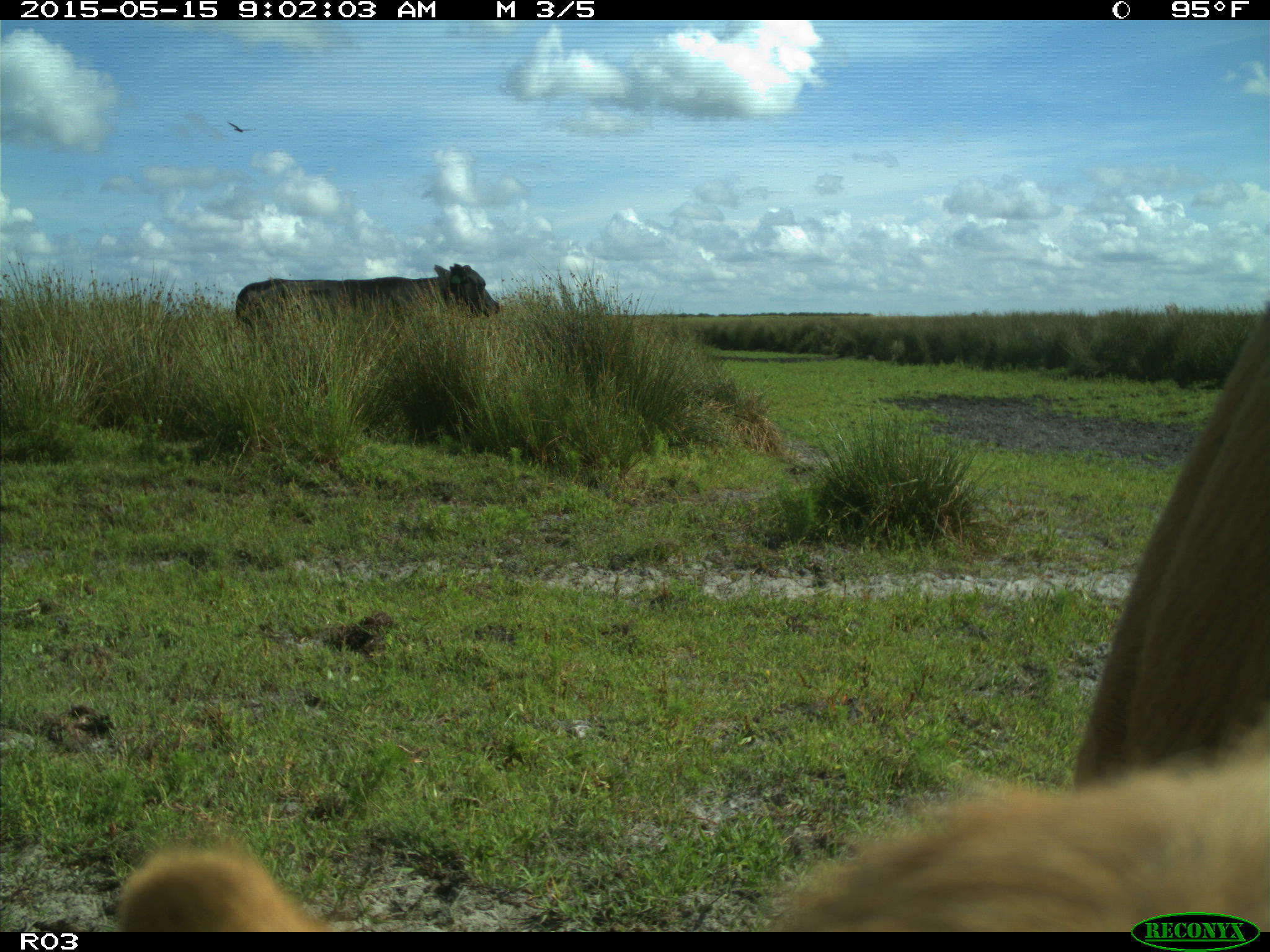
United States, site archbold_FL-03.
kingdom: Animalia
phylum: Chordata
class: Mammalia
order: Artiodactyla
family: Bovidae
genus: Bos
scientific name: Bos taurus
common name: domestic cow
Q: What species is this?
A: Bos taurus (domestic cow).